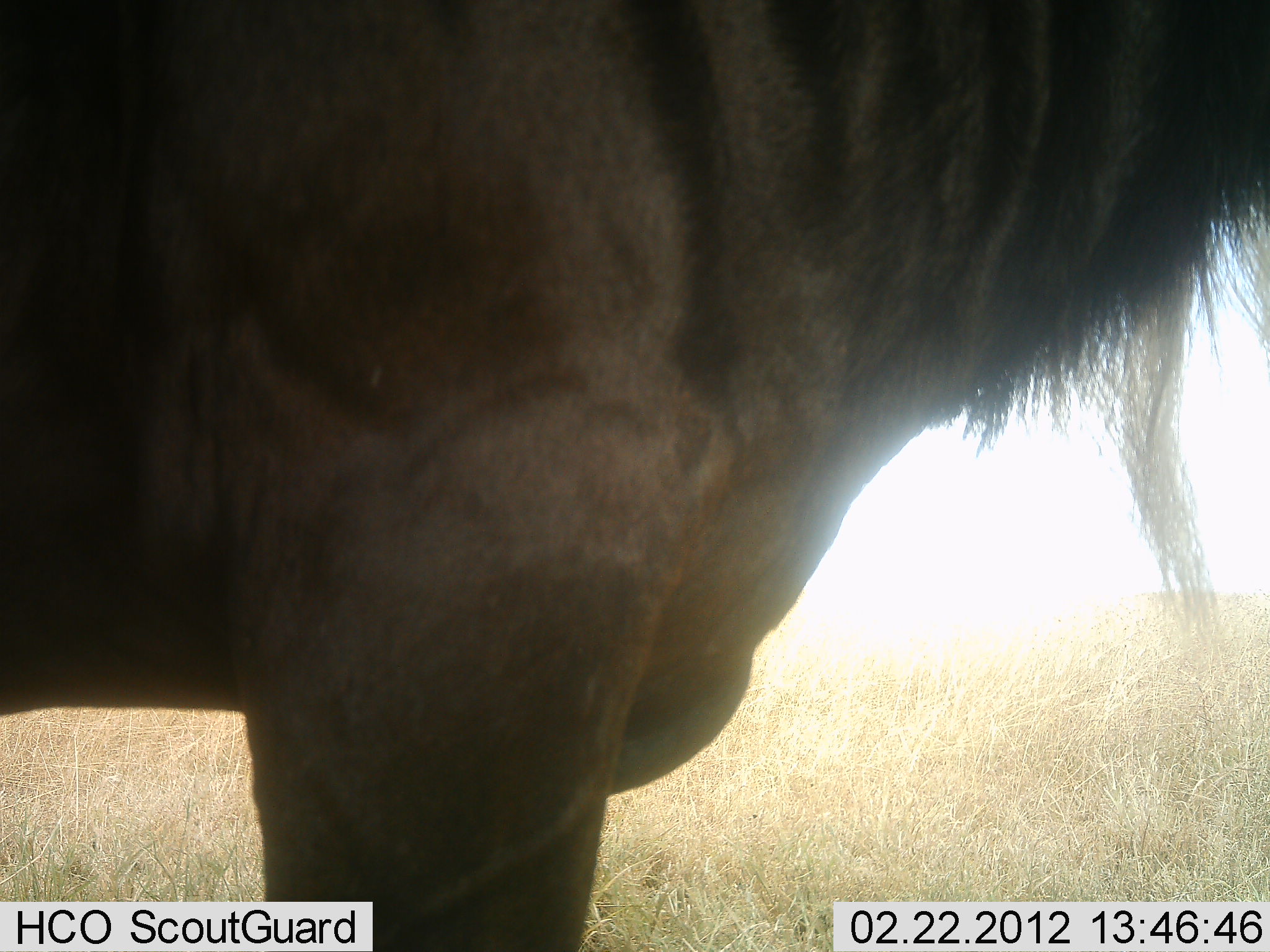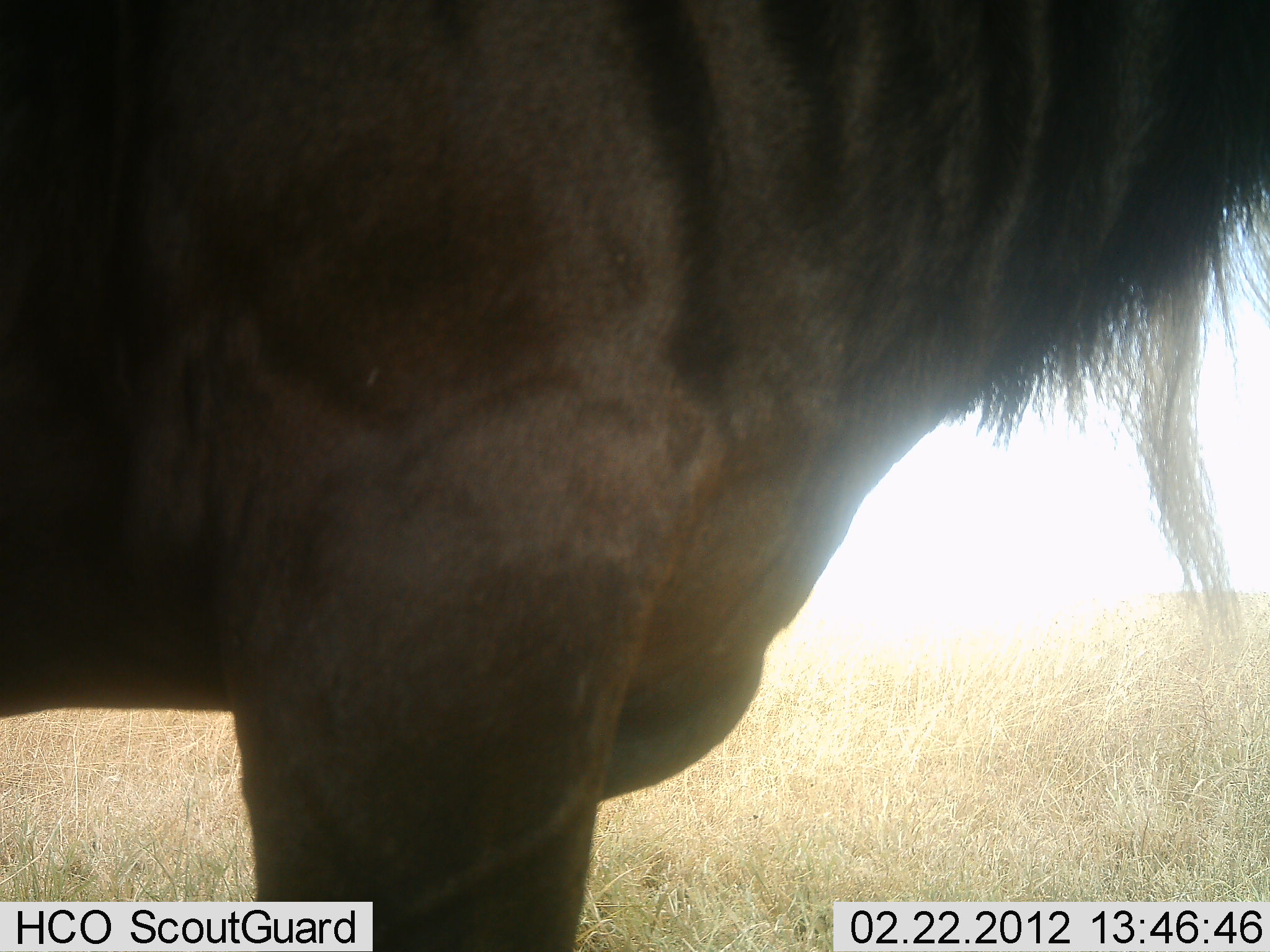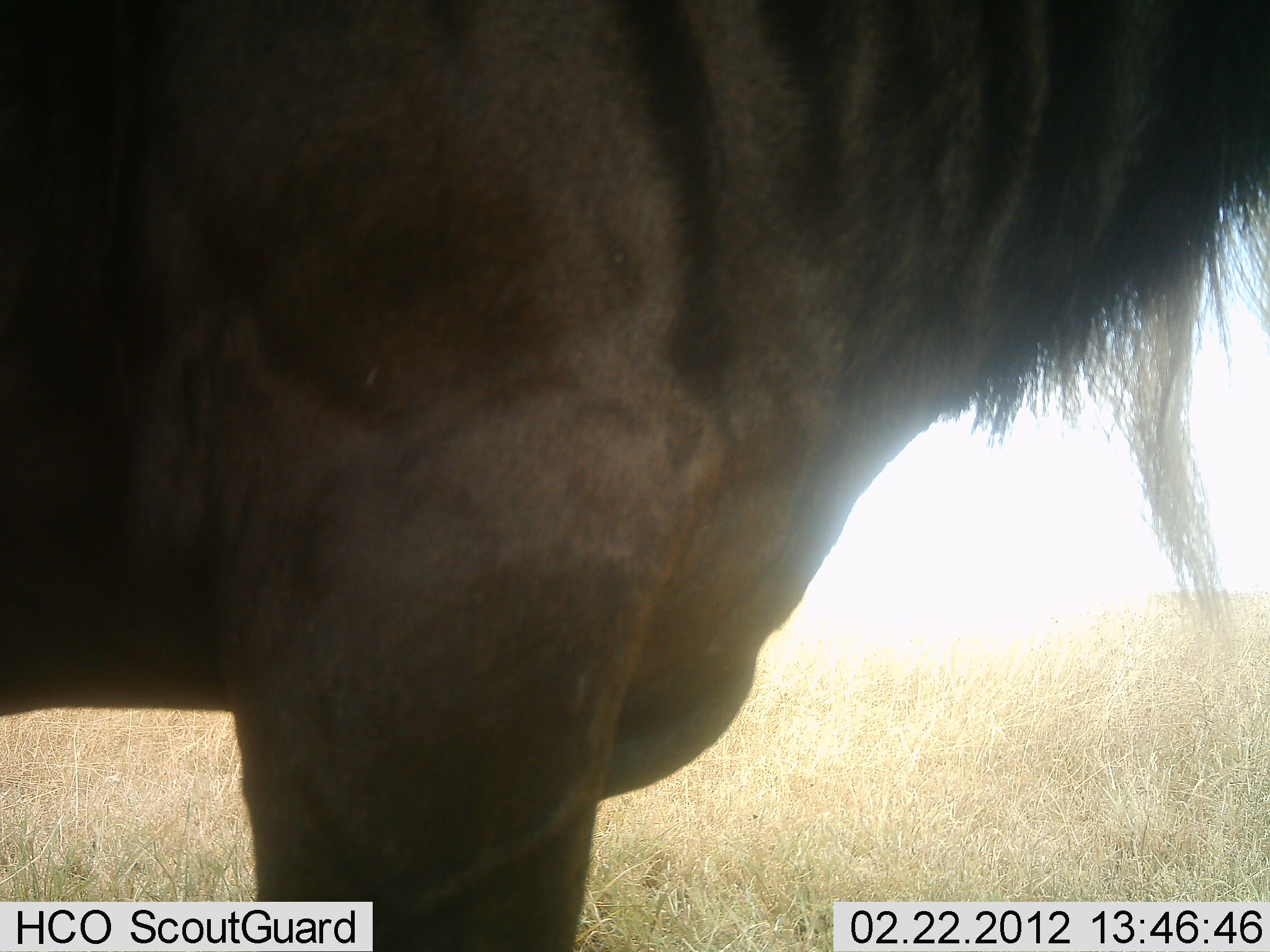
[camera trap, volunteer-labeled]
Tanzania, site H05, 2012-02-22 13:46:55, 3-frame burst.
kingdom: Animalia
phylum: Chordata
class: Mammalia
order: Artiodactyla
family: Bovidae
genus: Connochaetes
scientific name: Connochaetes taurinus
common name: blue wildebeest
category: wildebeest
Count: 1.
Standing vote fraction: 100%.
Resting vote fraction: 0%.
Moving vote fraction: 0%.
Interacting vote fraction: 0%.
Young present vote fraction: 0%.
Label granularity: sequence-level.